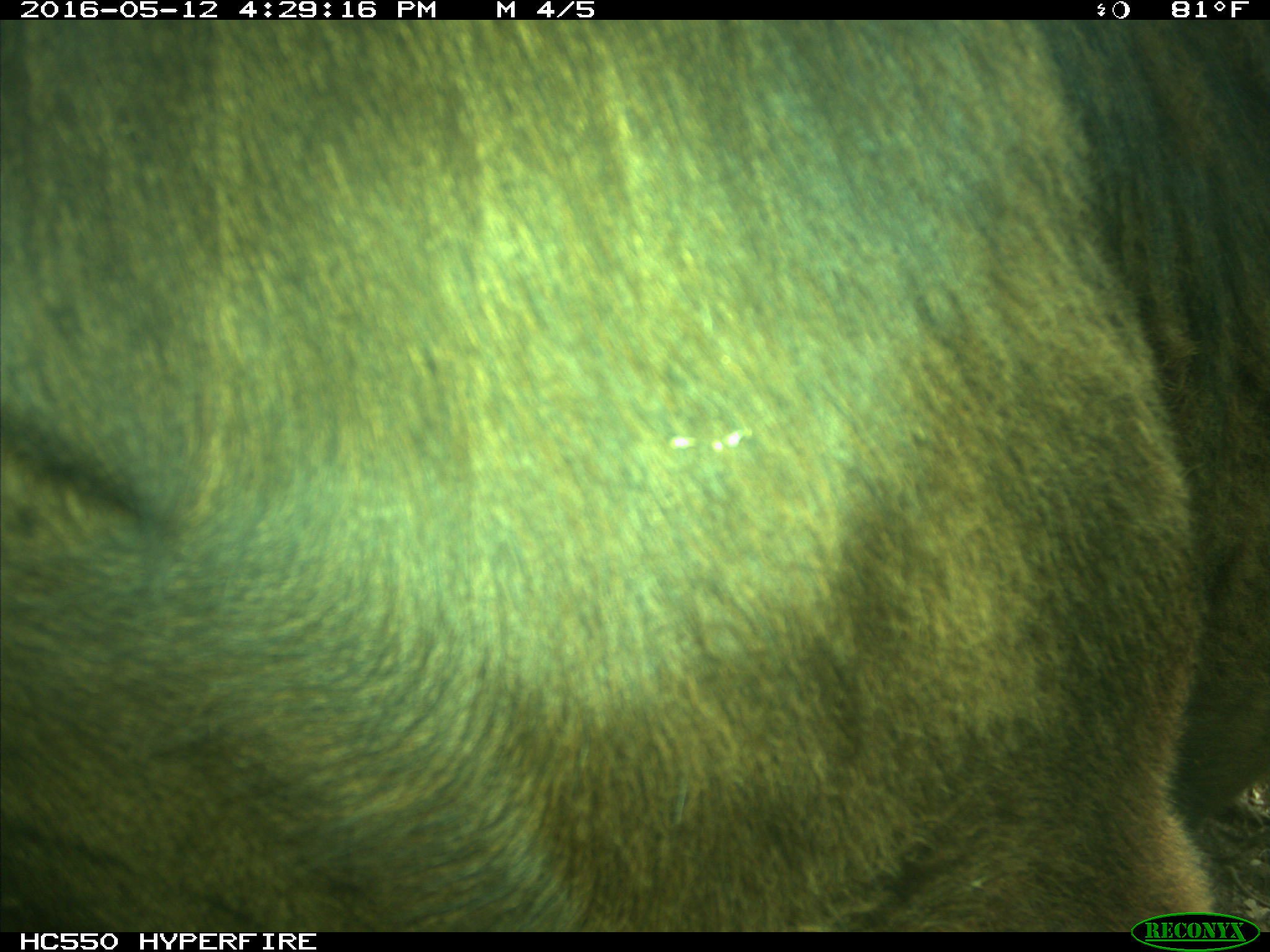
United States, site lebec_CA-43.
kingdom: Animalia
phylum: Chordata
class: Mammalia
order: Artiodactyla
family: Bovidae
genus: Bos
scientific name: Bos taurus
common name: domestic cow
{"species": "Bos taurus (domestic cow)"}